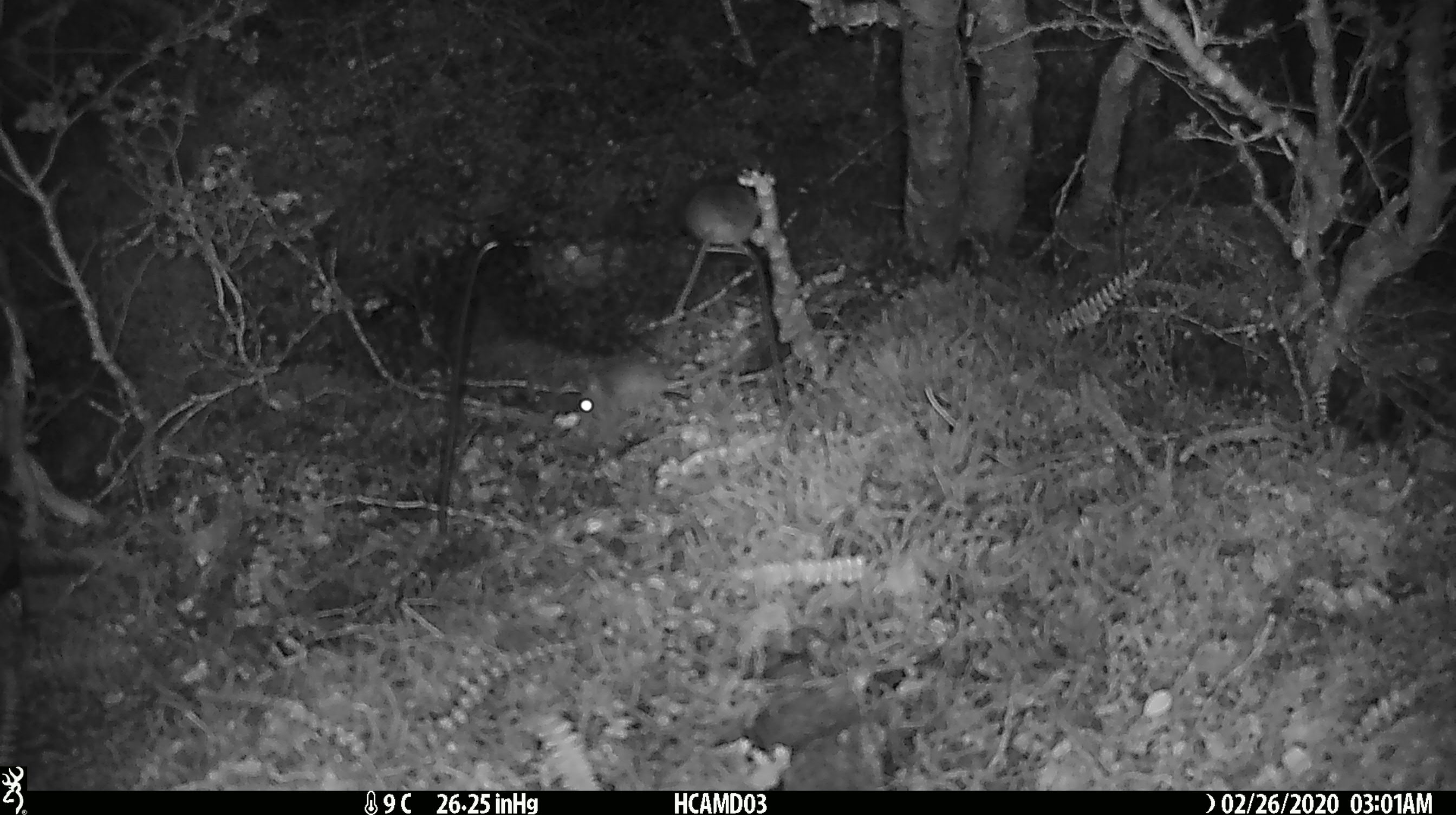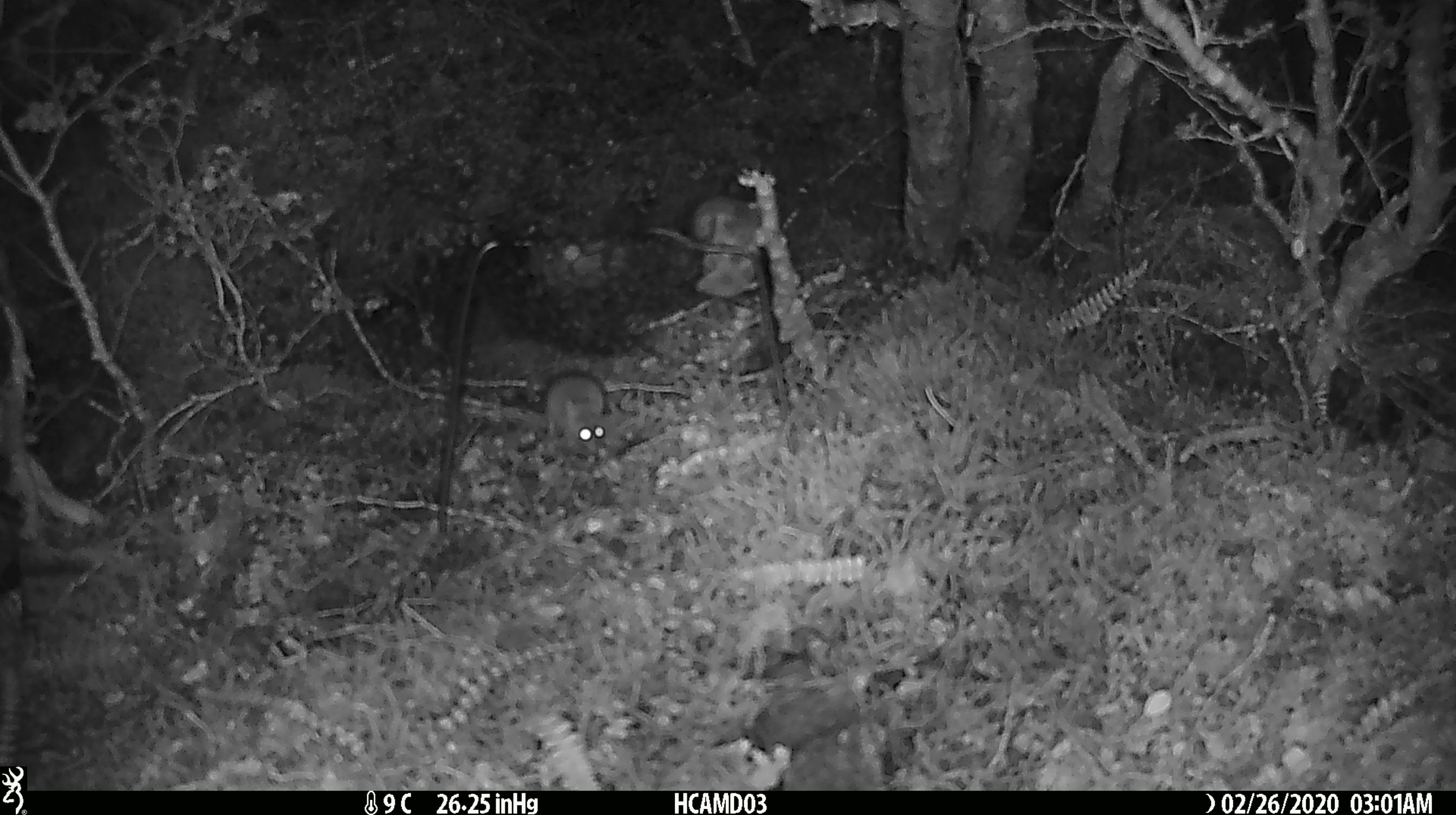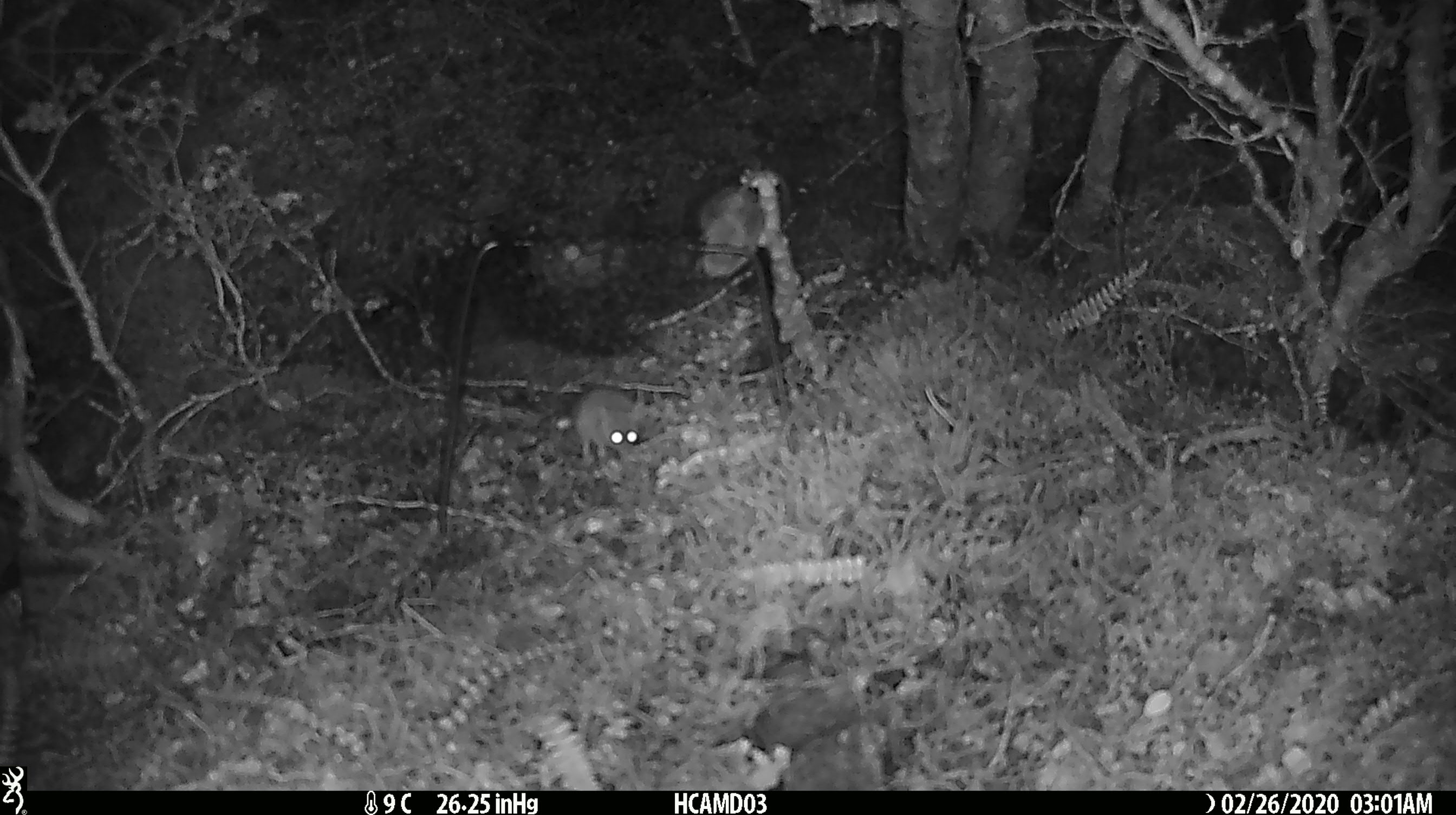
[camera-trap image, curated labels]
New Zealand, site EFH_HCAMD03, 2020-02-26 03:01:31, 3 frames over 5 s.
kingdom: Animalia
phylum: Chordata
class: Mammalia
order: Rodentia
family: Muridae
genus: Mus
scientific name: Mus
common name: mouse